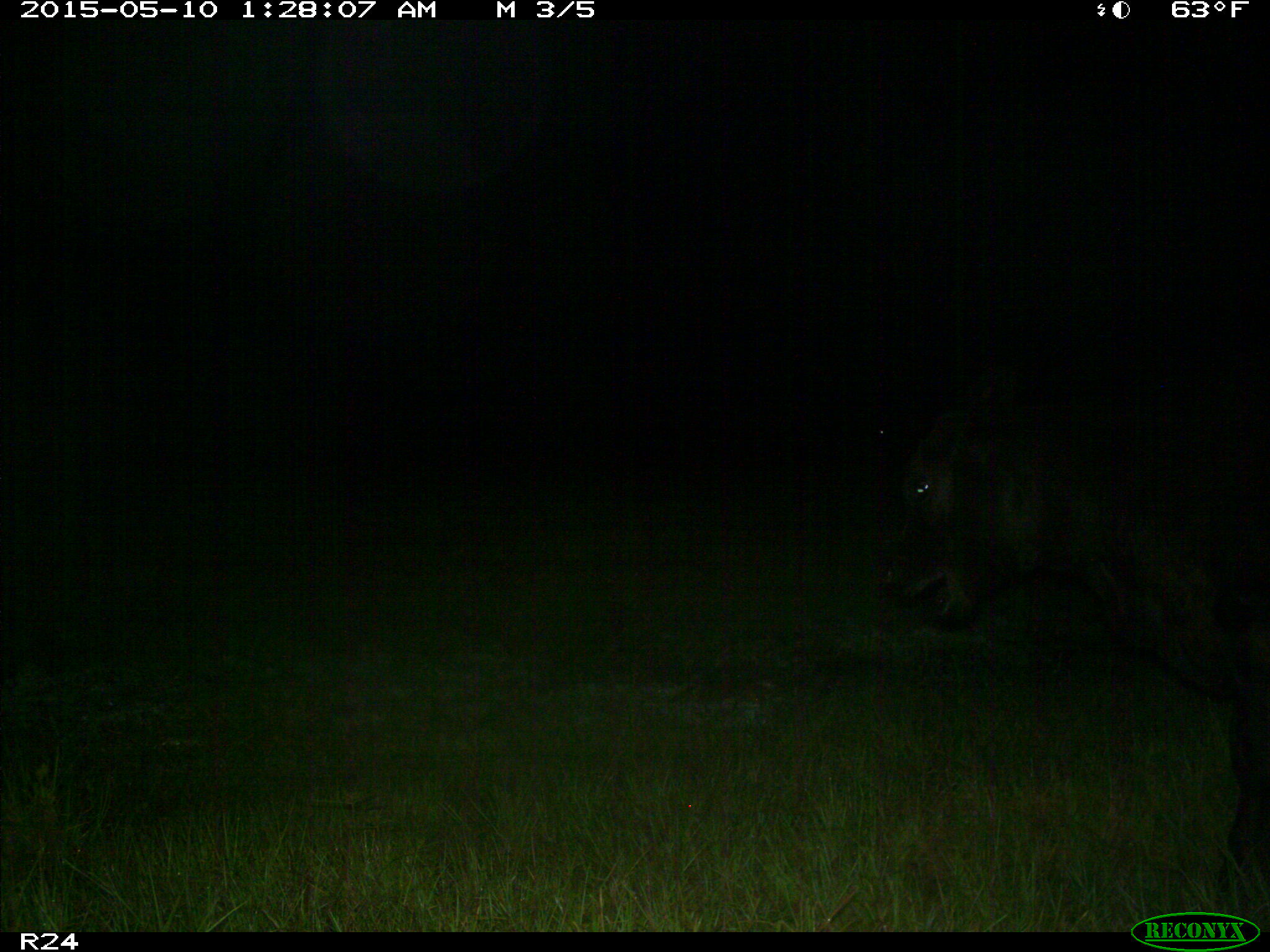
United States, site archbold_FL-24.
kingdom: Animalia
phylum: Chordata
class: Mammalia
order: Artiodactyla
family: Bovidae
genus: Bos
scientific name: Bos taurus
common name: domestic cow